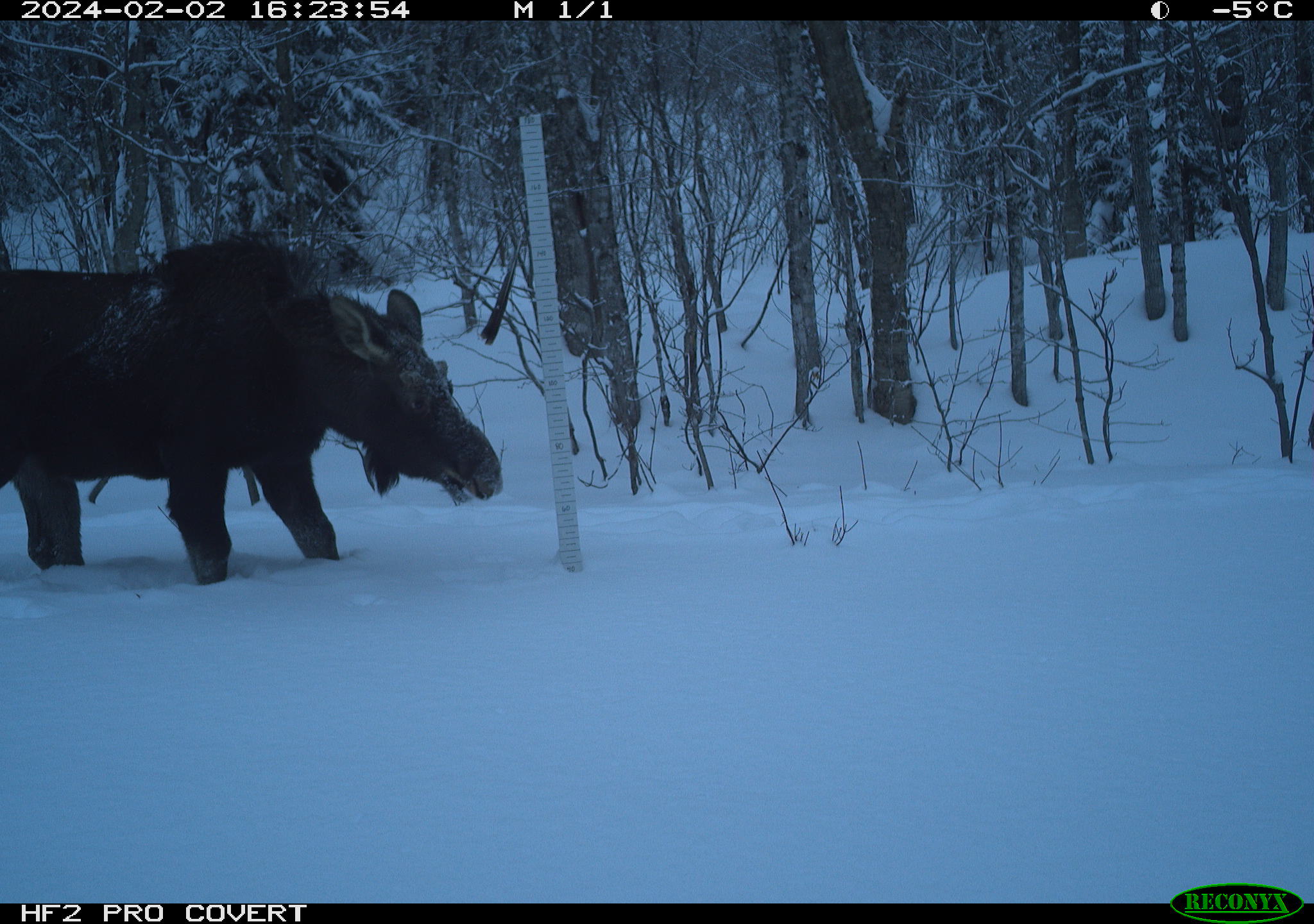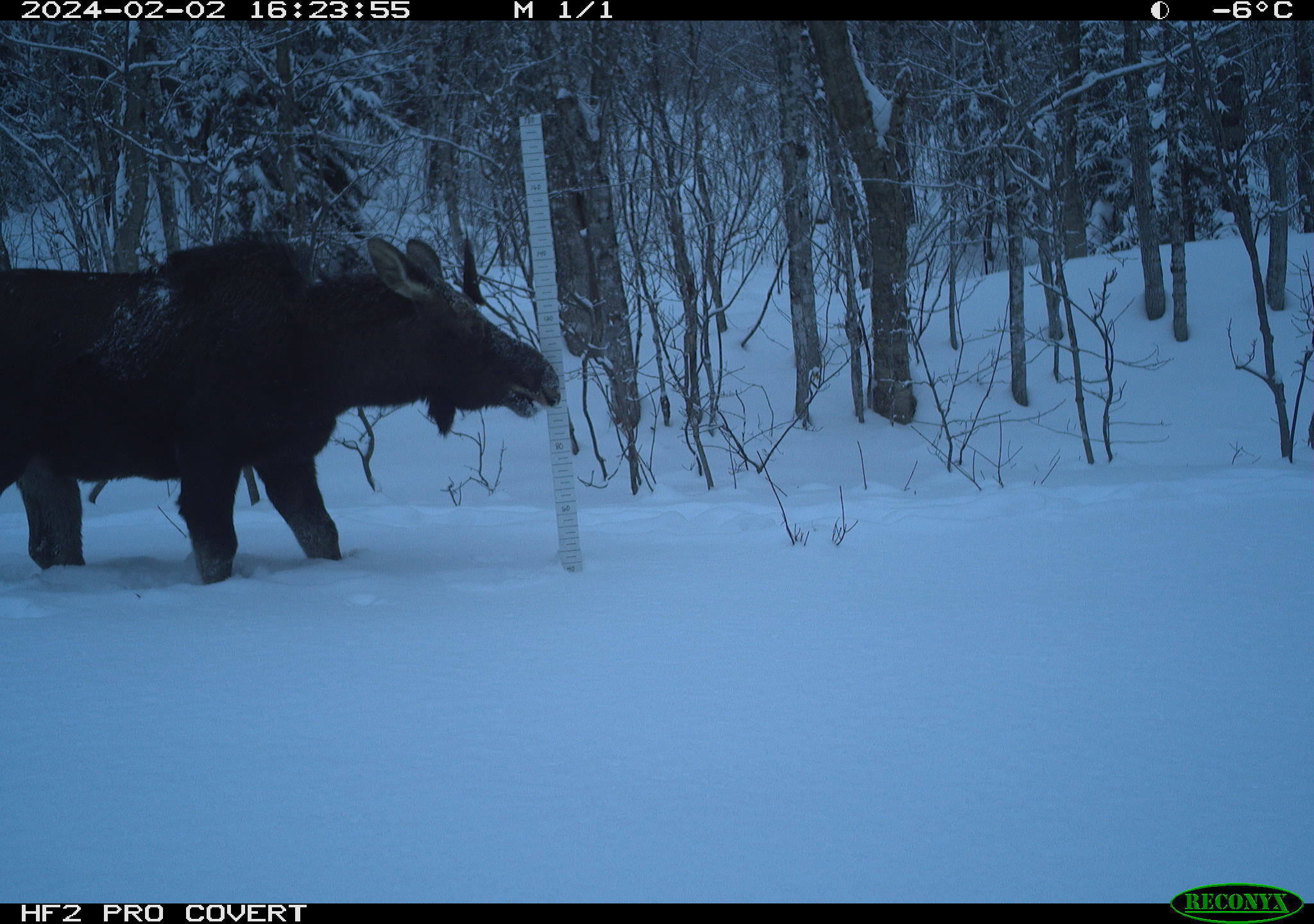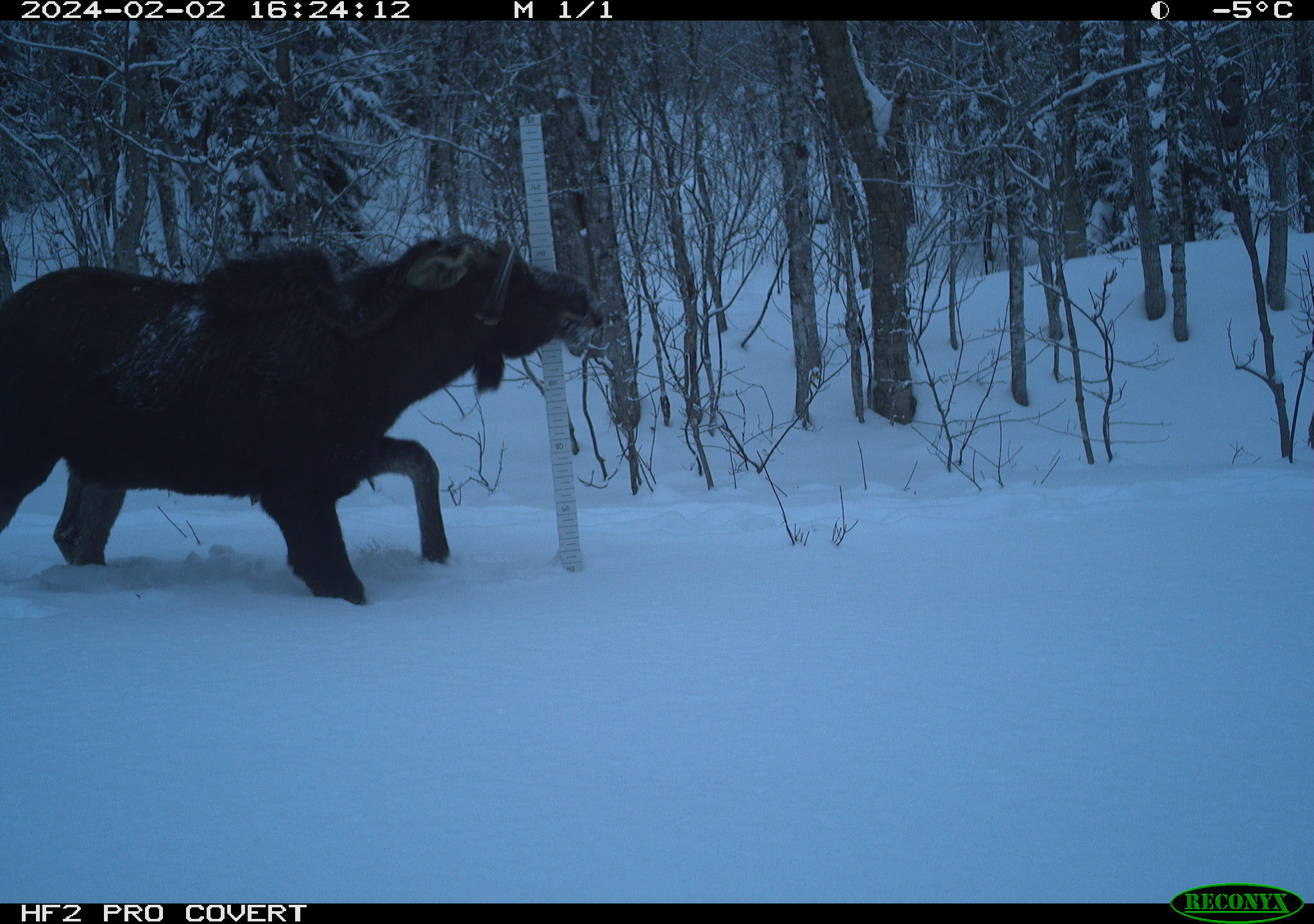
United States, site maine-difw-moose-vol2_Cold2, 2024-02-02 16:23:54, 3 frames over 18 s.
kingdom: Animalia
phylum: Chordata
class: Mammalia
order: Artiodactyla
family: Cervidae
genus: Alces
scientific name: Alces alces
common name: moose